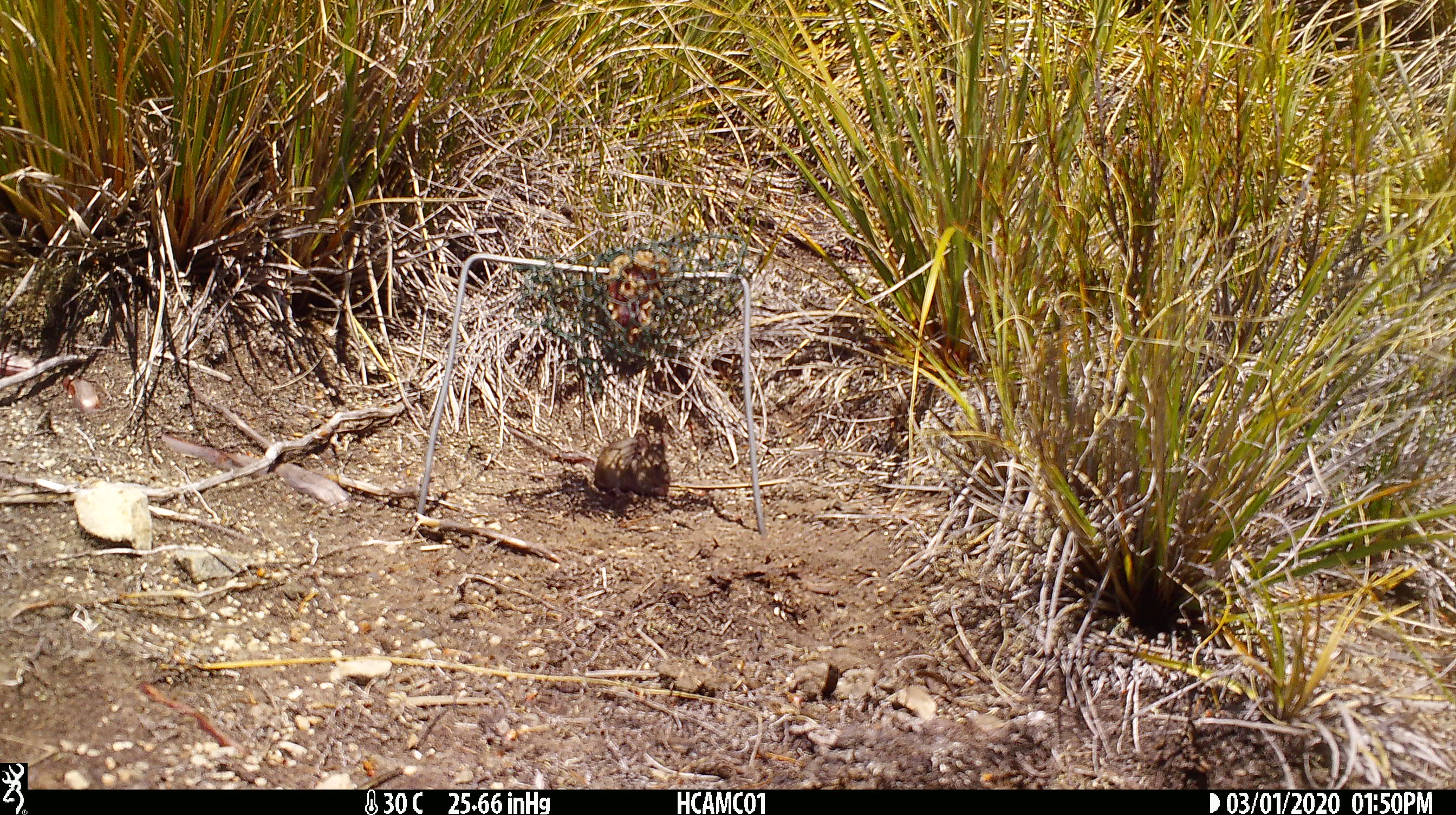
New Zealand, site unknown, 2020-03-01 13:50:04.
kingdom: Animalia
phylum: Chordata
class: Mammalia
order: Rodentia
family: Muridae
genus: Mus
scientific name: Mus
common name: mouse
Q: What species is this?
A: Mouse (Mus).